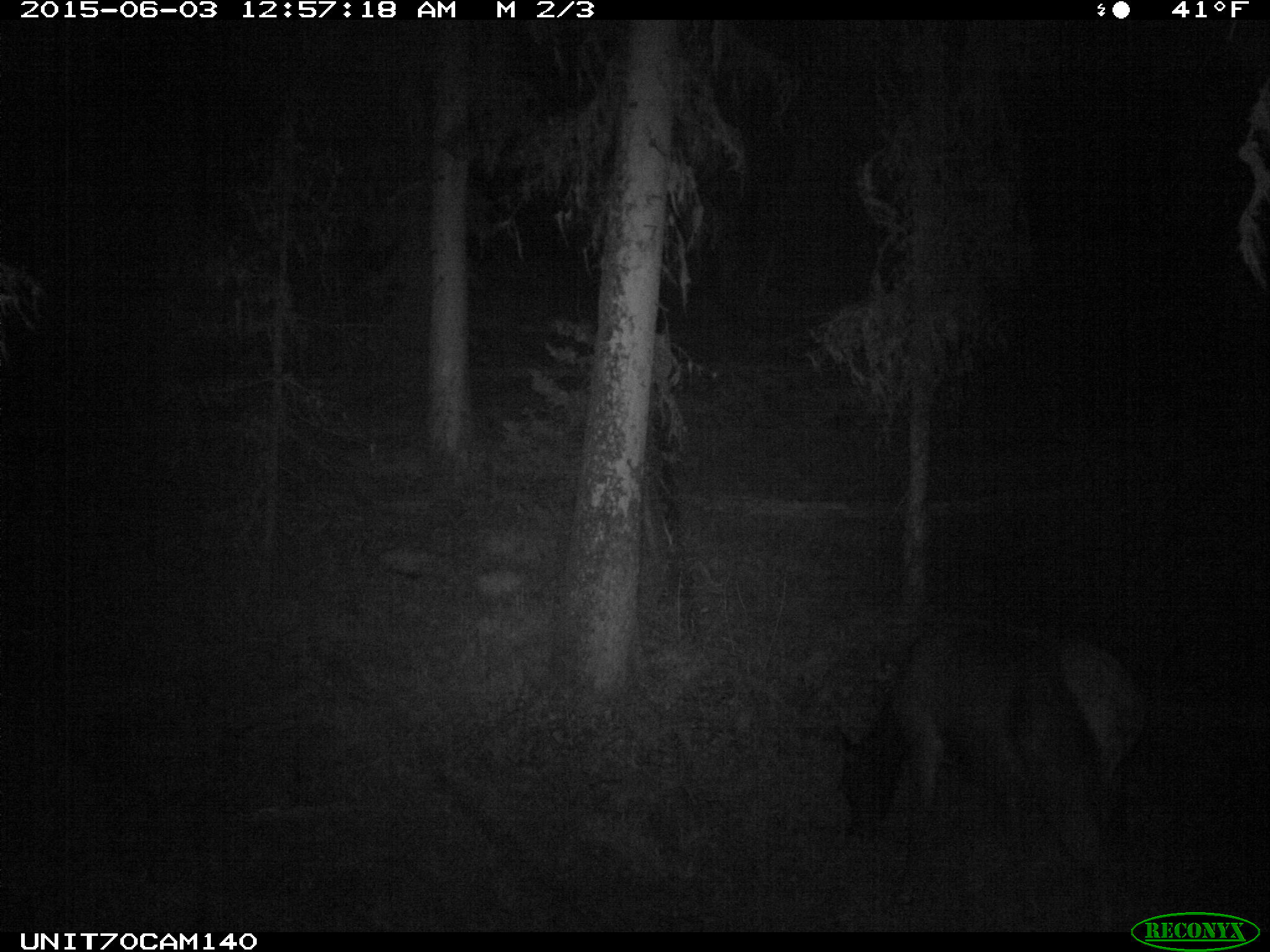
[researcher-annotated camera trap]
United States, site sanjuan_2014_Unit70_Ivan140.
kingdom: Animalia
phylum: Chordata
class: Mammalia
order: Artiodactyla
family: Cervidae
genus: Cervus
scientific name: Cervus elaphus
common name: red deer